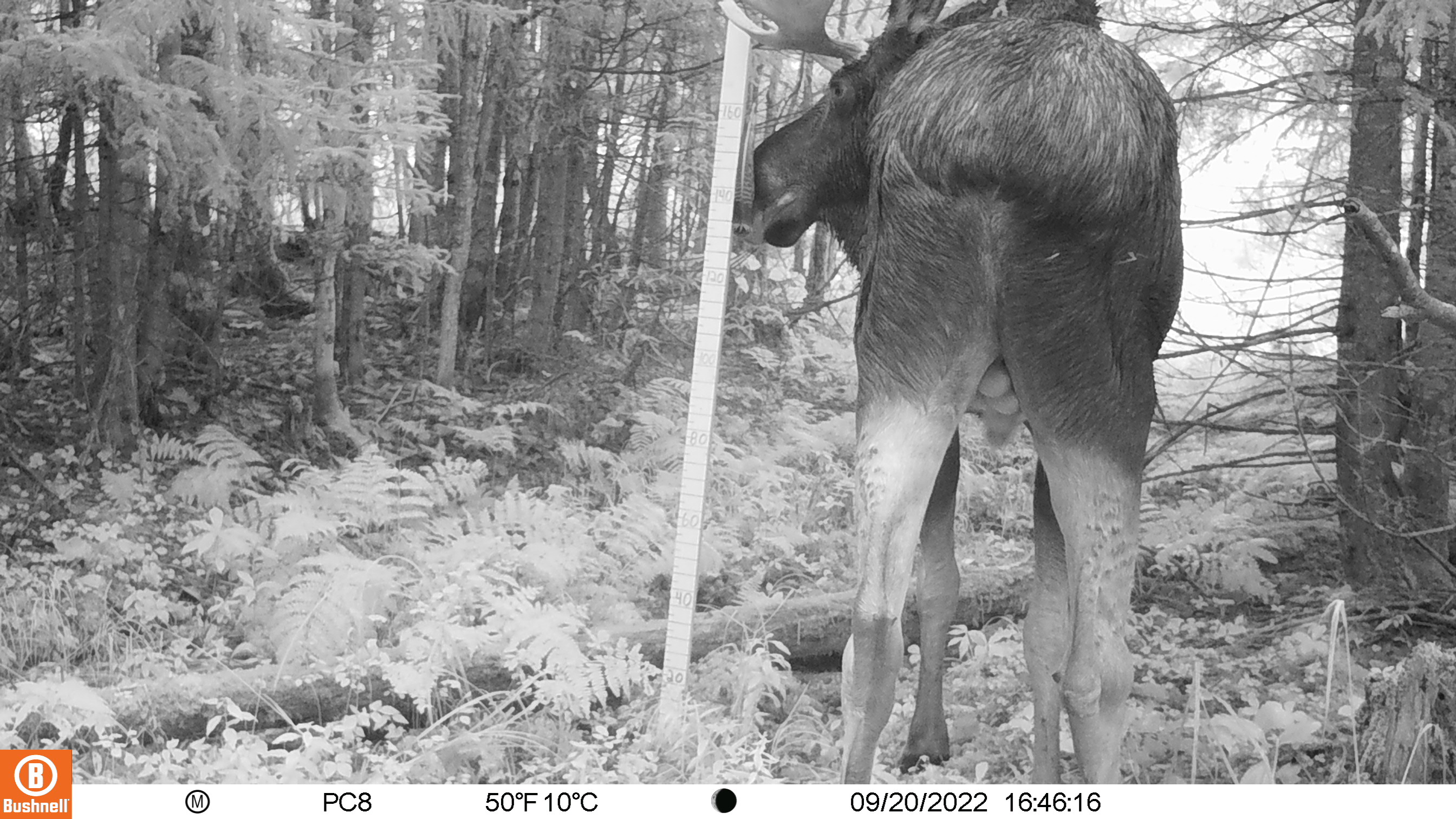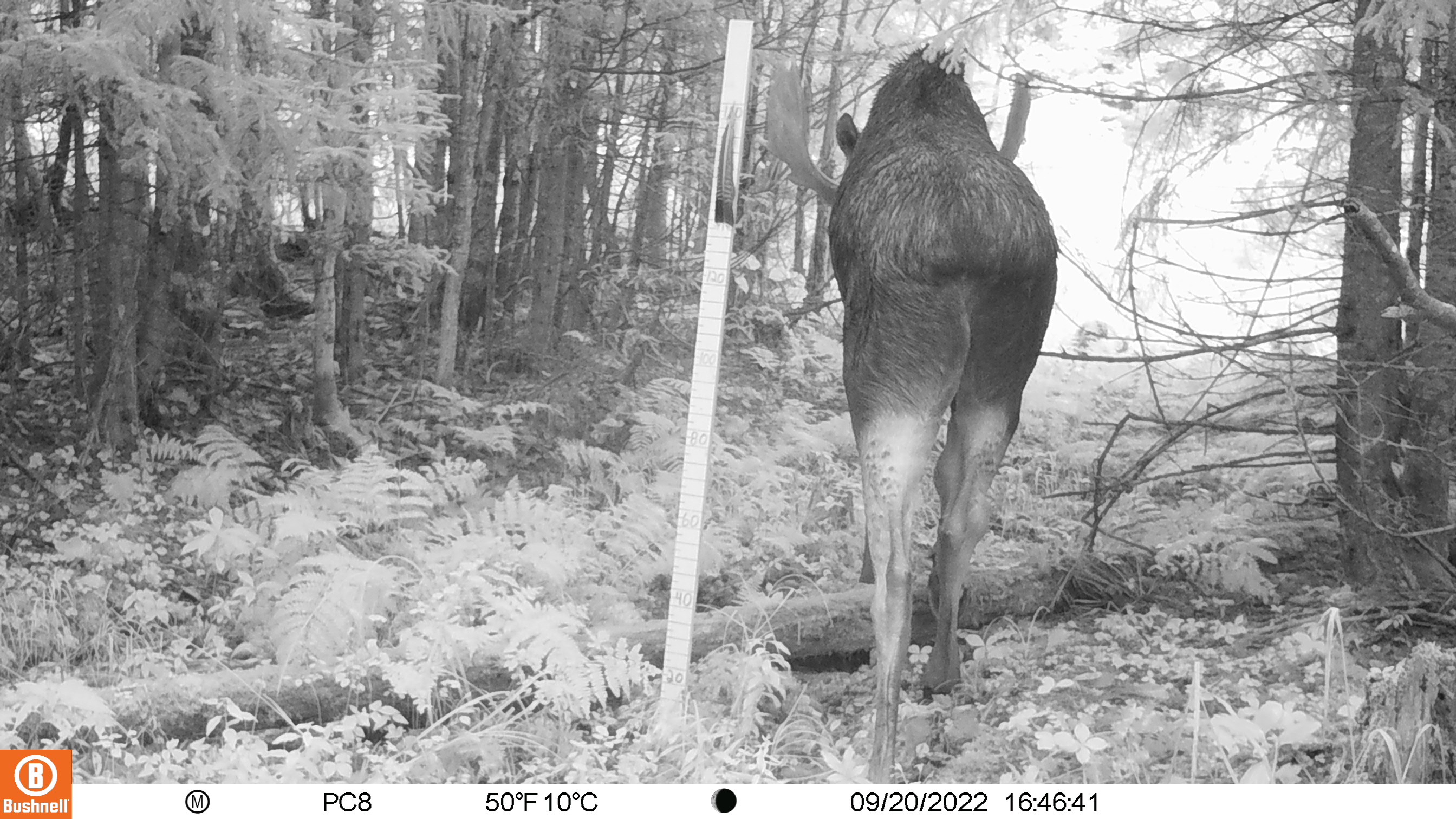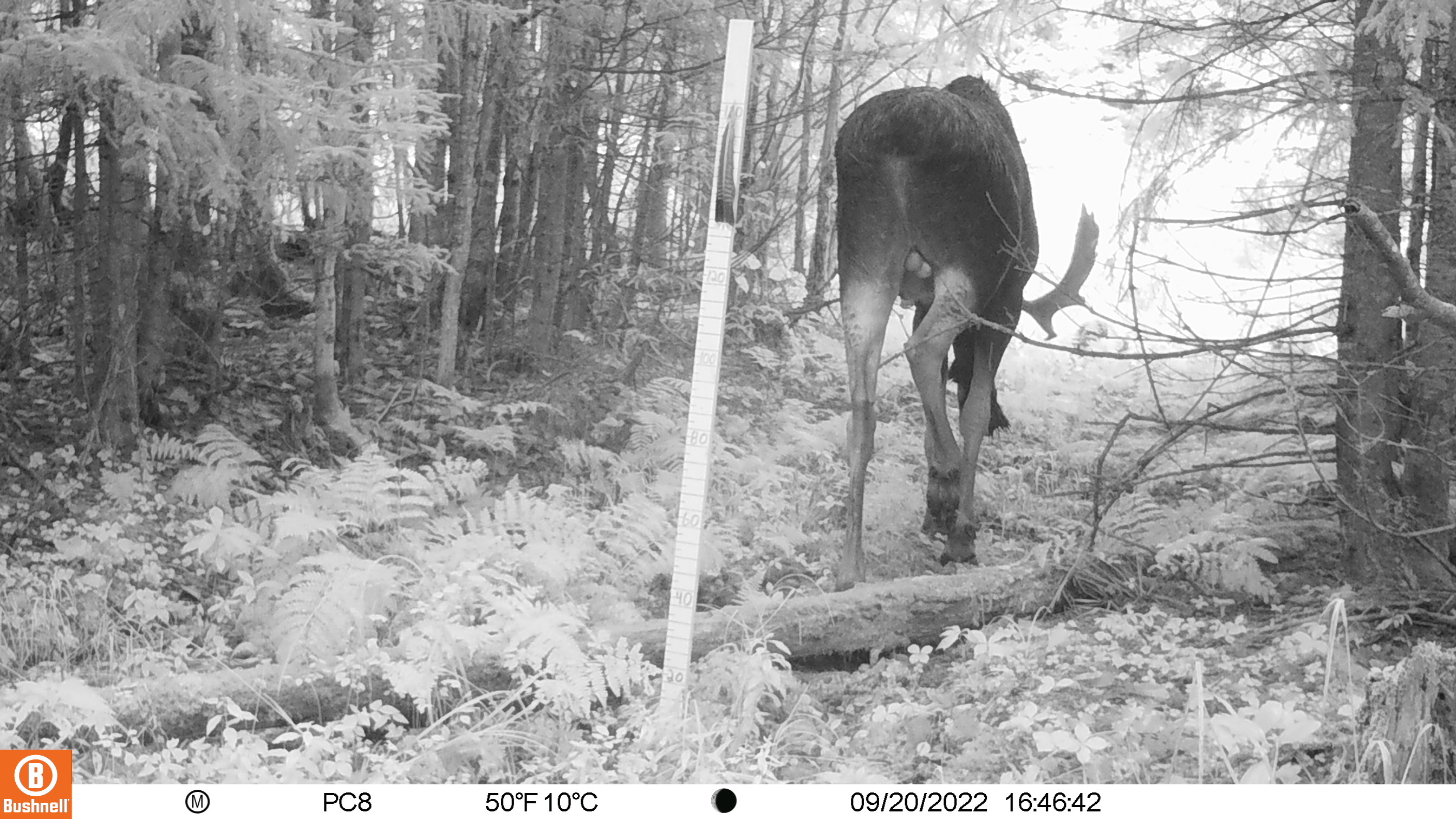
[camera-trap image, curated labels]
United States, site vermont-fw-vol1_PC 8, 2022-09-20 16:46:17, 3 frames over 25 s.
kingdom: Animalia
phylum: Chordata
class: Mammalia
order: Artiodactyla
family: Cervidae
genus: Alces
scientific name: Alces alces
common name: moose